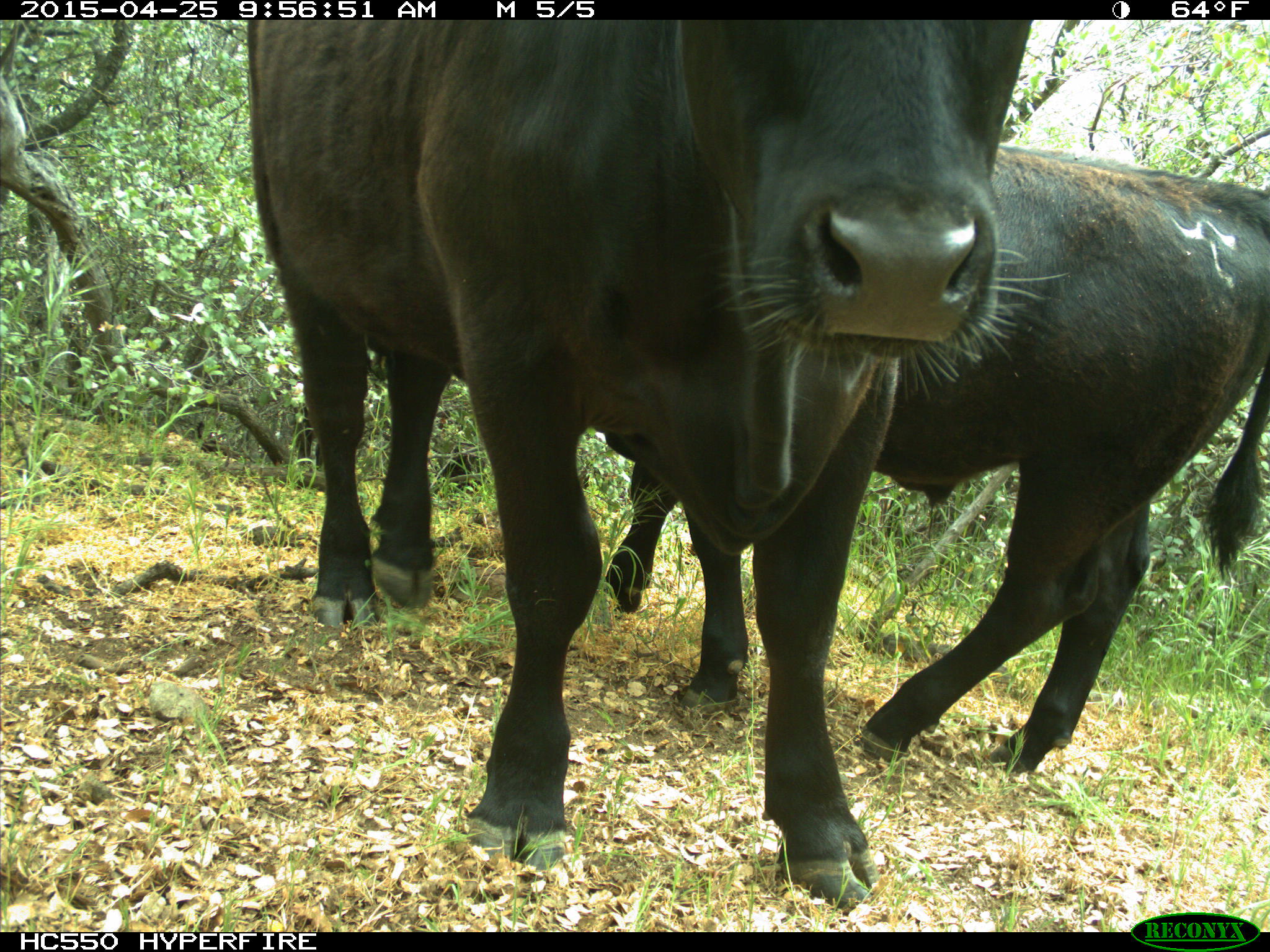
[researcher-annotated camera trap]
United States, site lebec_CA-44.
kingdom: Animalia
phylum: Chordata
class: Mammalia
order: Artiodactyla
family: Suidae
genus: Sus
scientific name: Sus scrofa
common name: wild boar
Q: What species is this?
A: Sus scrofa (wild boar).